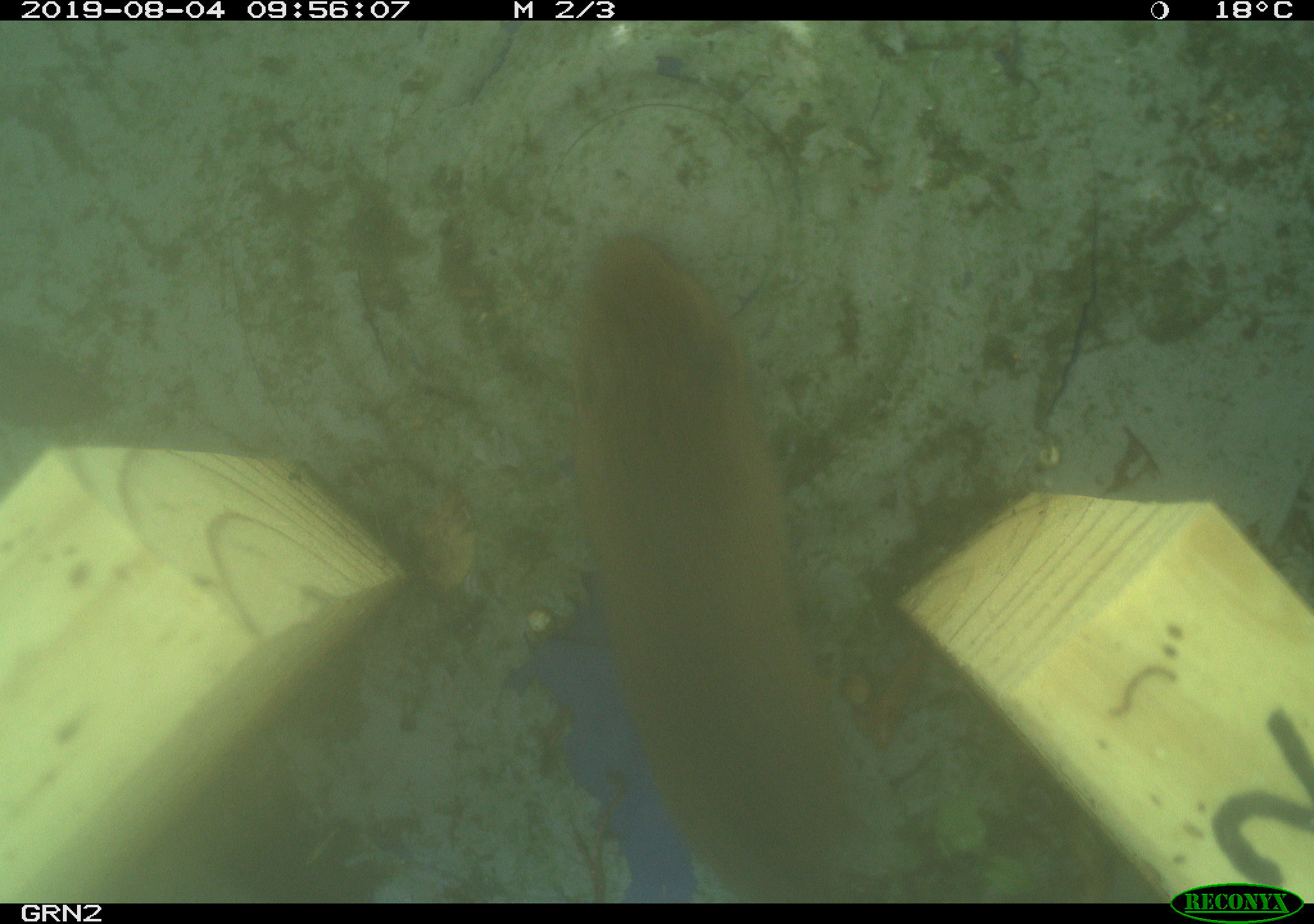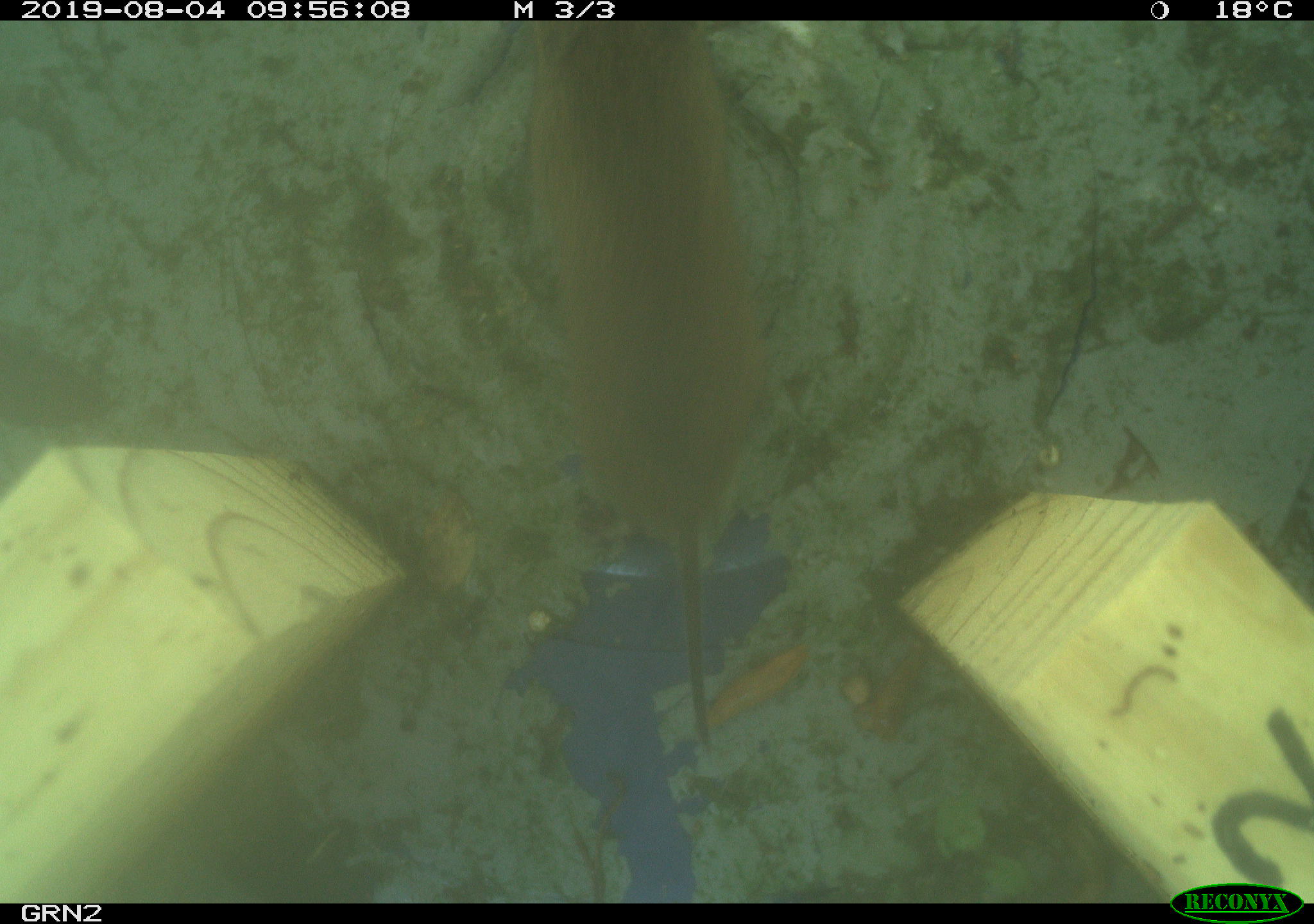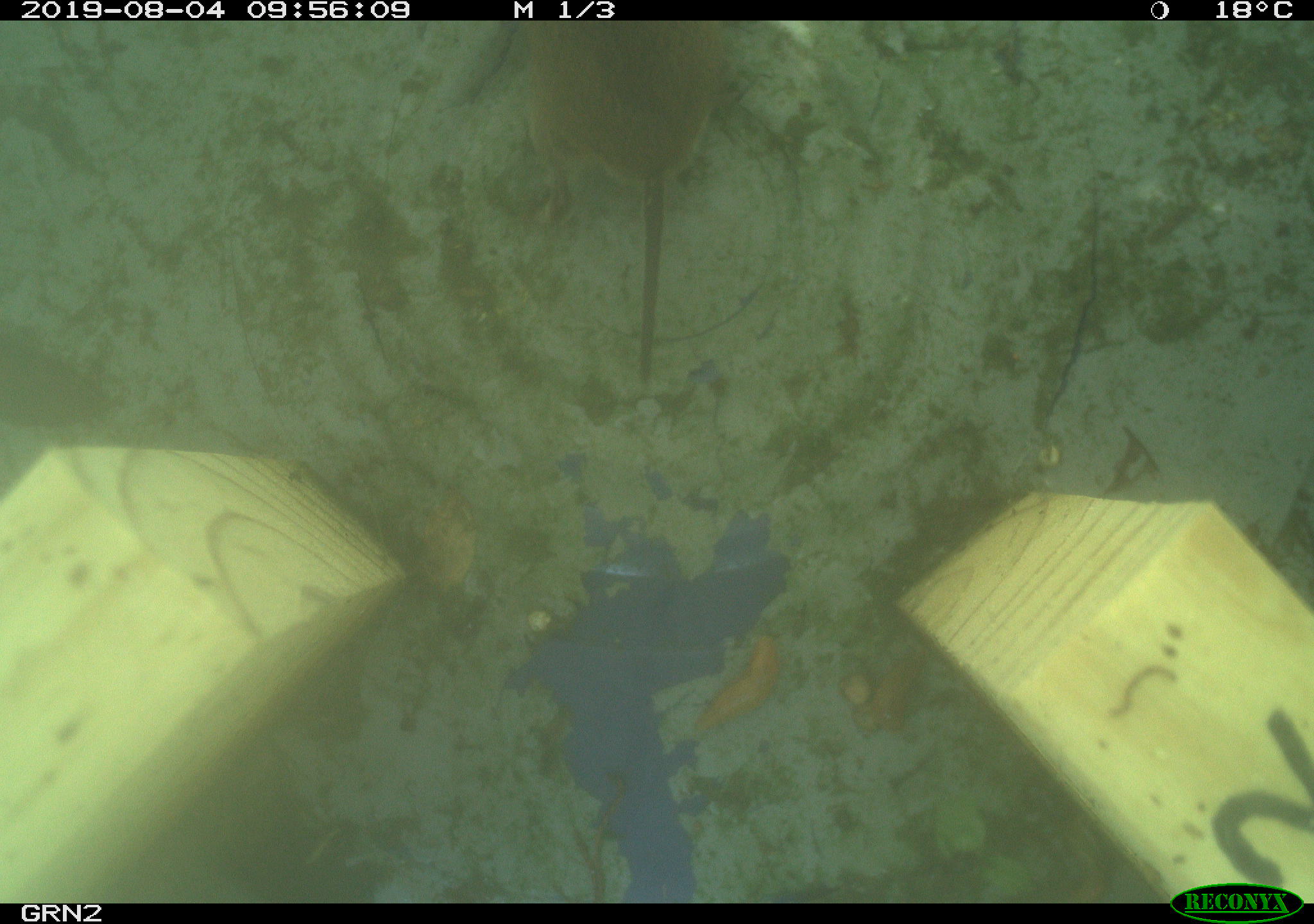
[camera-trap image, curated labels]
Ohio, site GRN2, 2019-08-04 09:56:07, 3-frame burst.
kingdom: Animalia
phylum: Chordata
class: Mammalia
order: Rodentia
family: Cricetidae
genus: Microtus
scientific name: Microtus pennsylvanicus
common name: meadow vole